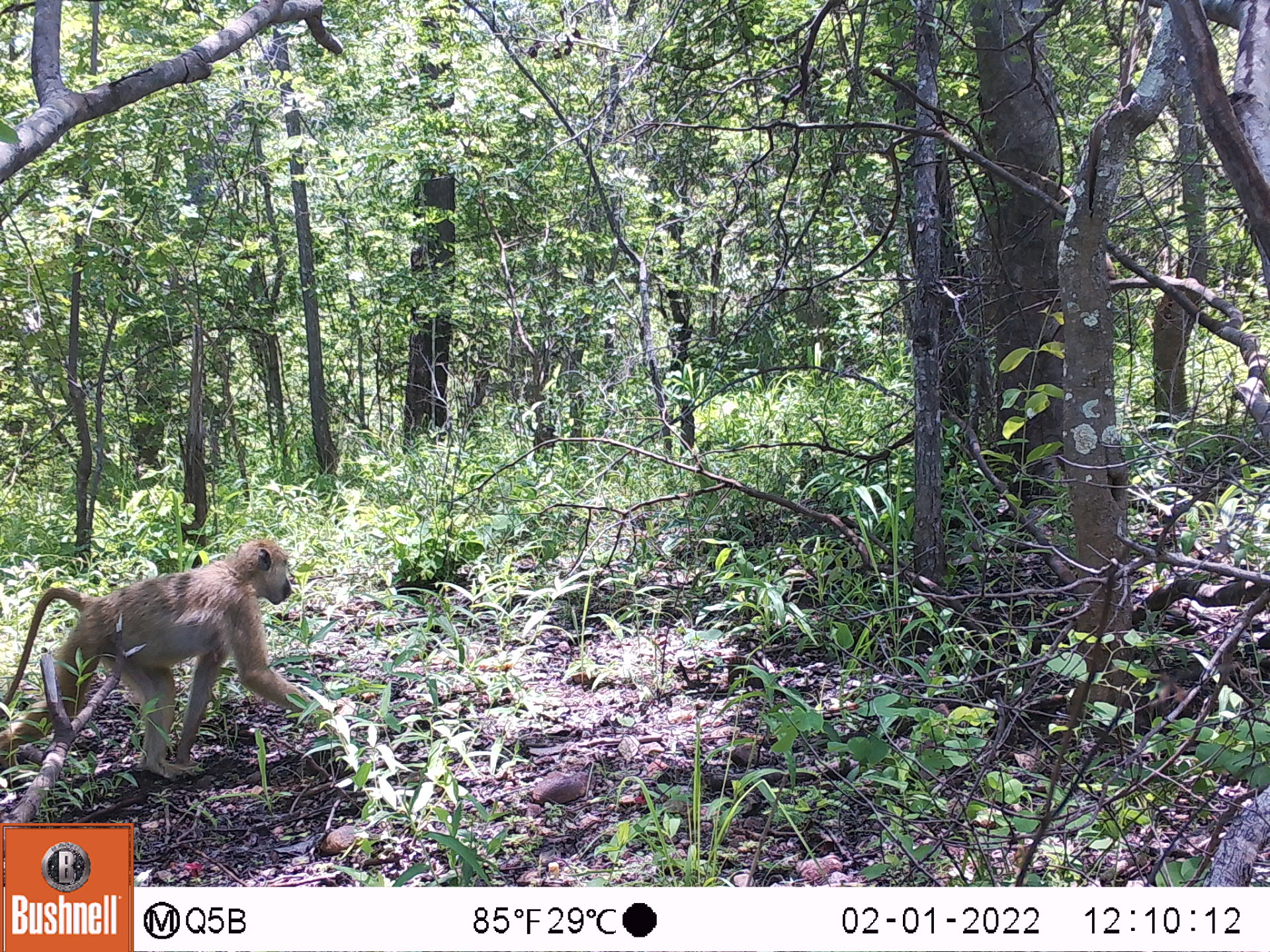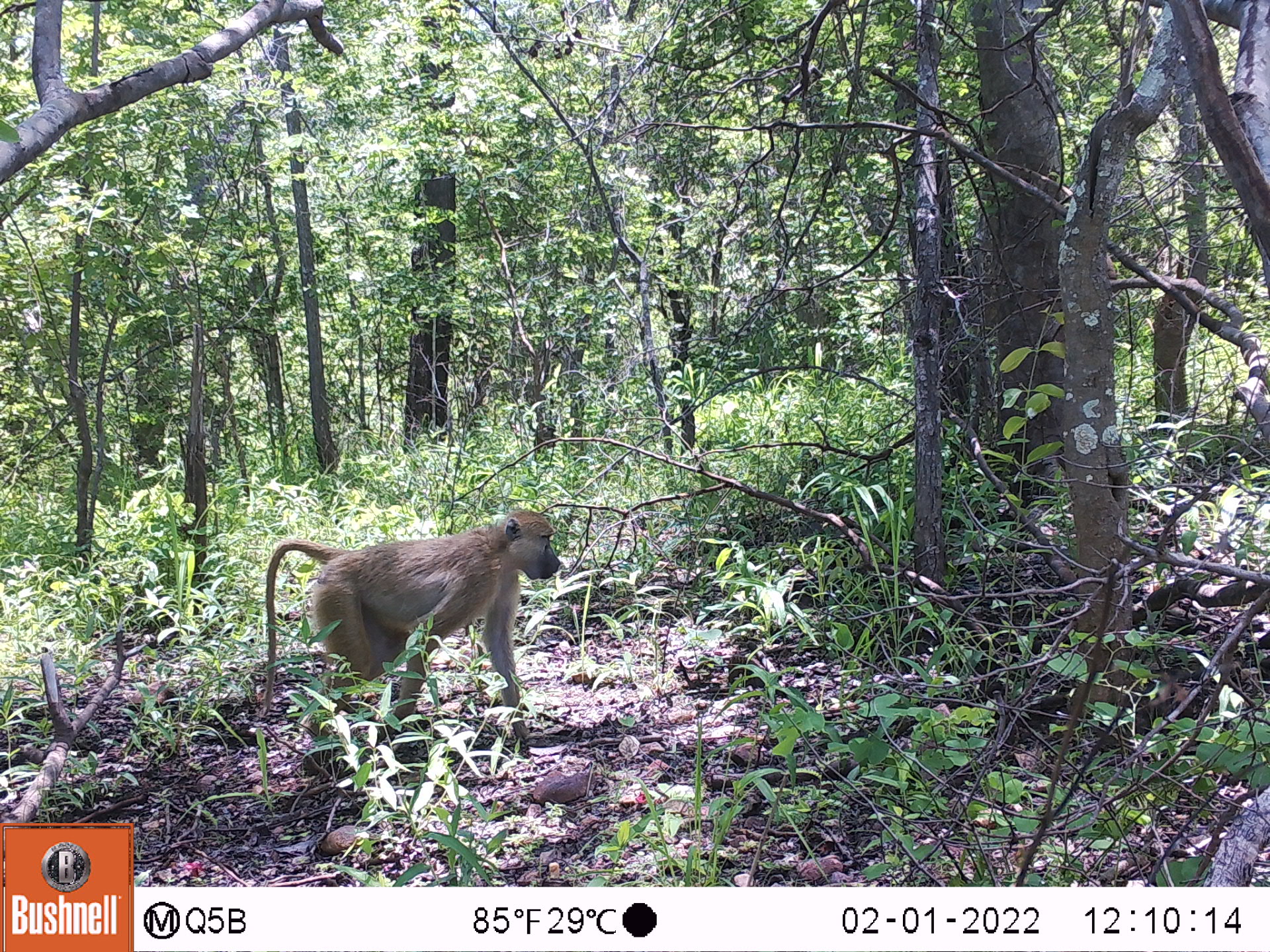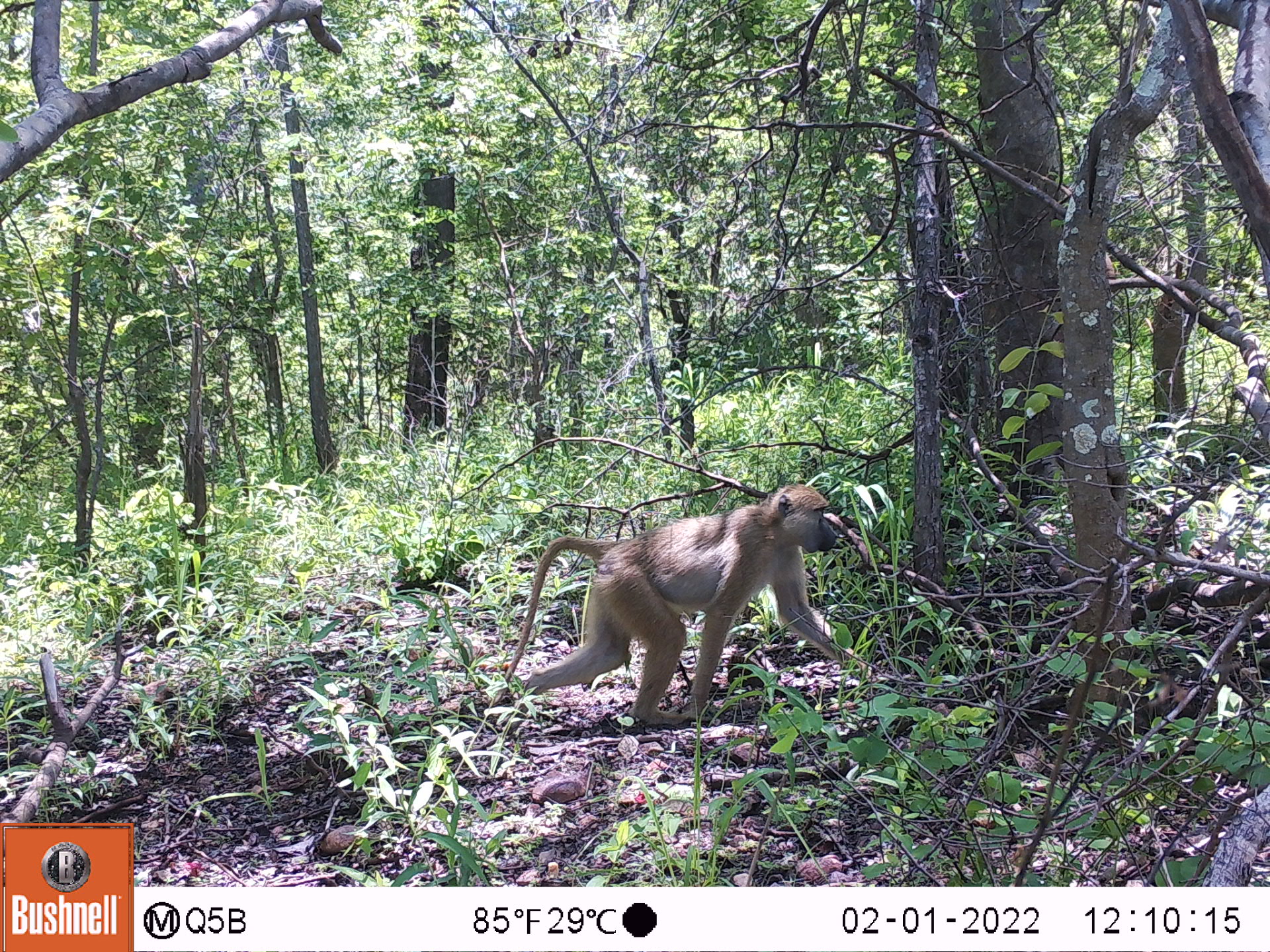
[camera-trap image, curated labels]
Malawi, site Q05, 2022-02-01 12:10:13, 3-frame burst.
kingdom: Animalia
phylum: Chordata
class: Mammalia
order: Primates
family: Cercopithecidae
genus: Papio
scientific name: Papio cynocephalus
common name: yellow baboon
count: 1